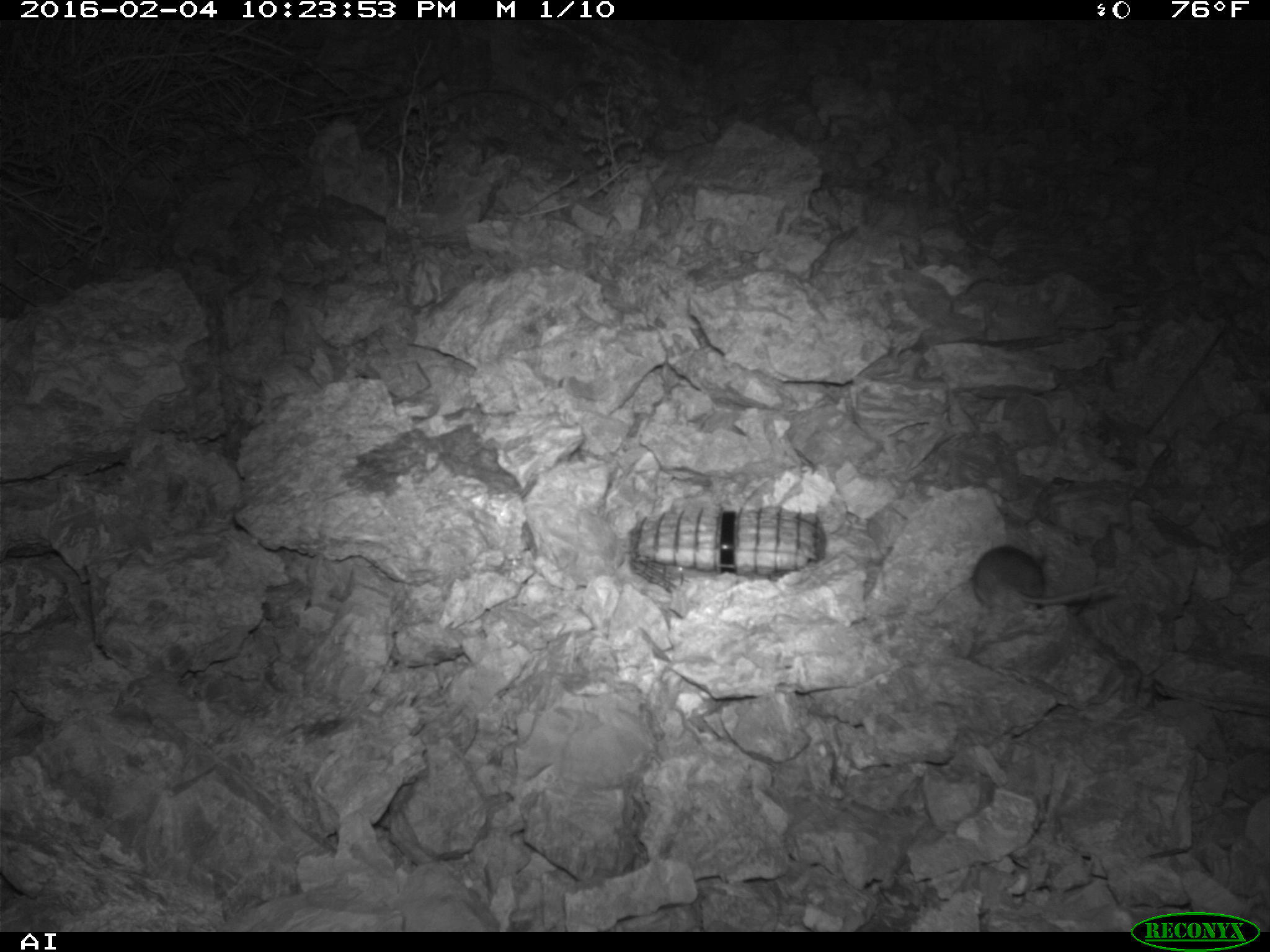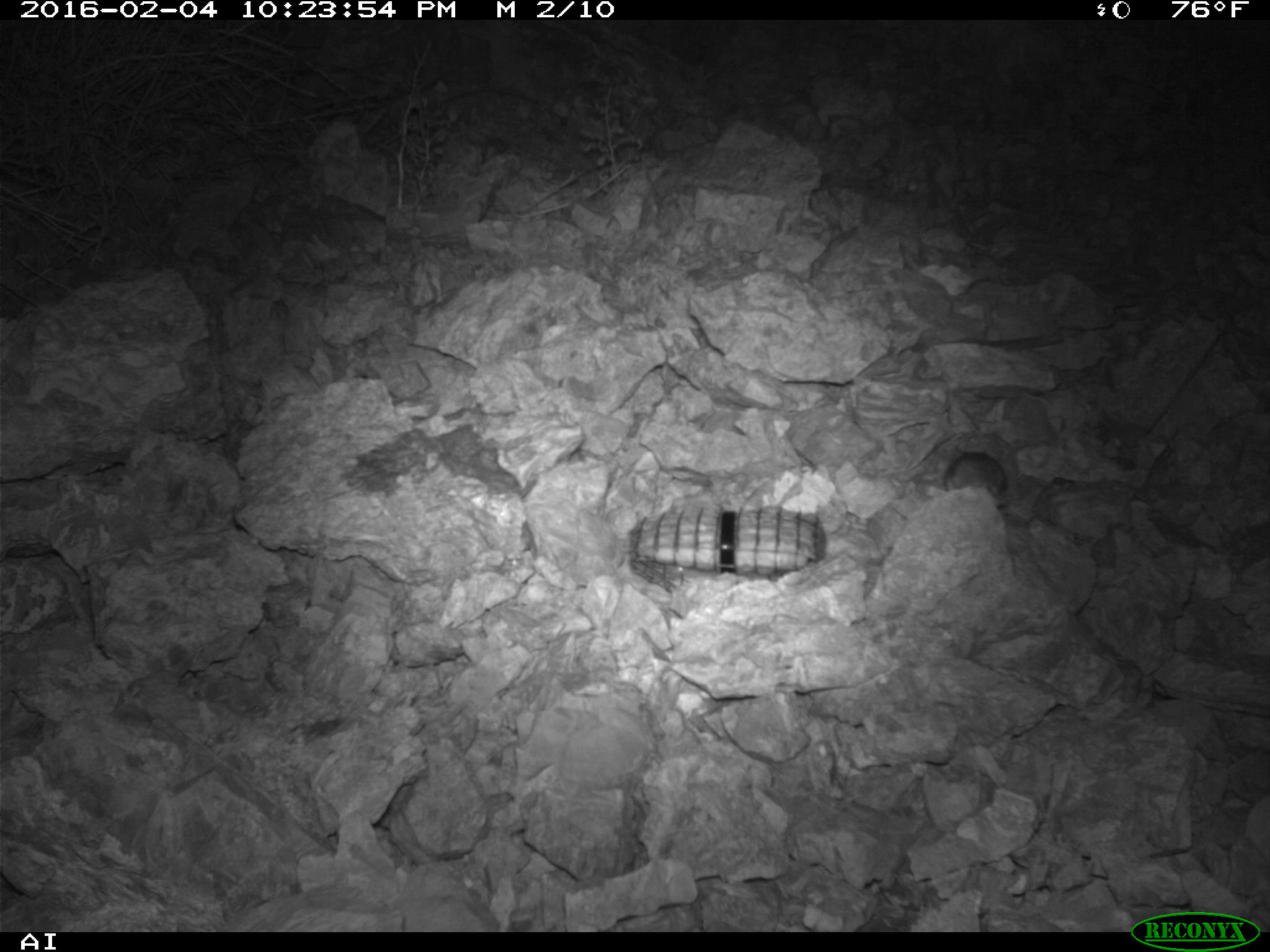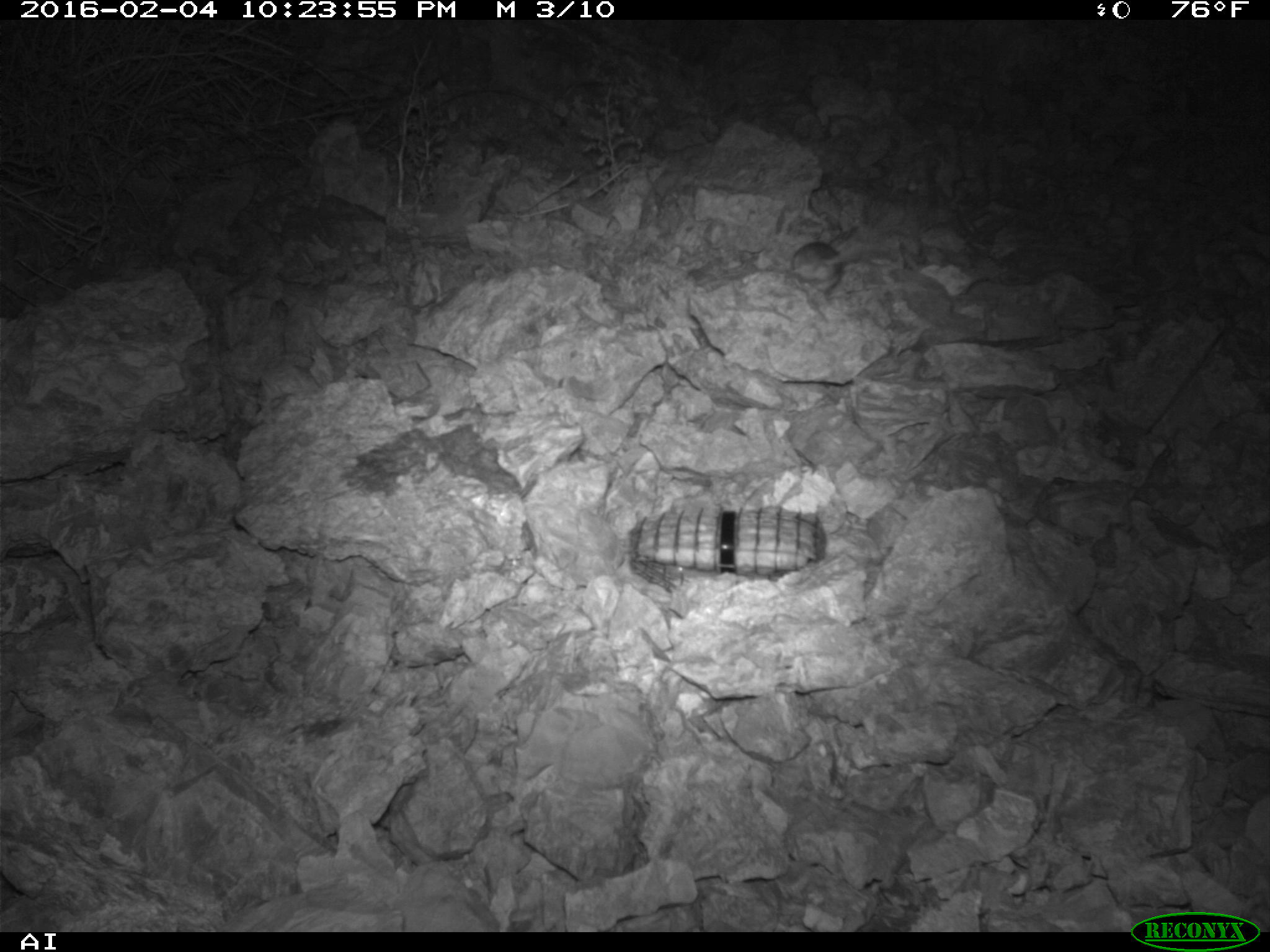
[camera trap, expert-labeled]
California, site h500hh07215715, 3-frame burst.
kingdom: Animalia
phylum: Chordata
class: Mammalia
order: Rodentia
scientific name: Rodentia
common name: rodent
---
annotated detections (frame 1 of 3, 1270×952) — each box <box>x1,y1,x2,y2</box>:
rodent: <box>970,545,1109,614</box>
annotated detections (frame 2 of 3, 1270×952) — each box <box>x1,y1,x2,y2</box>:
rodent: <box>944,451,1008,501</box>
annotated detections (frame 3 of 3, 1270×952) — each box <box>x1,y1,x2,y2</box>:
rodent: <box>792,242,863,293</box>